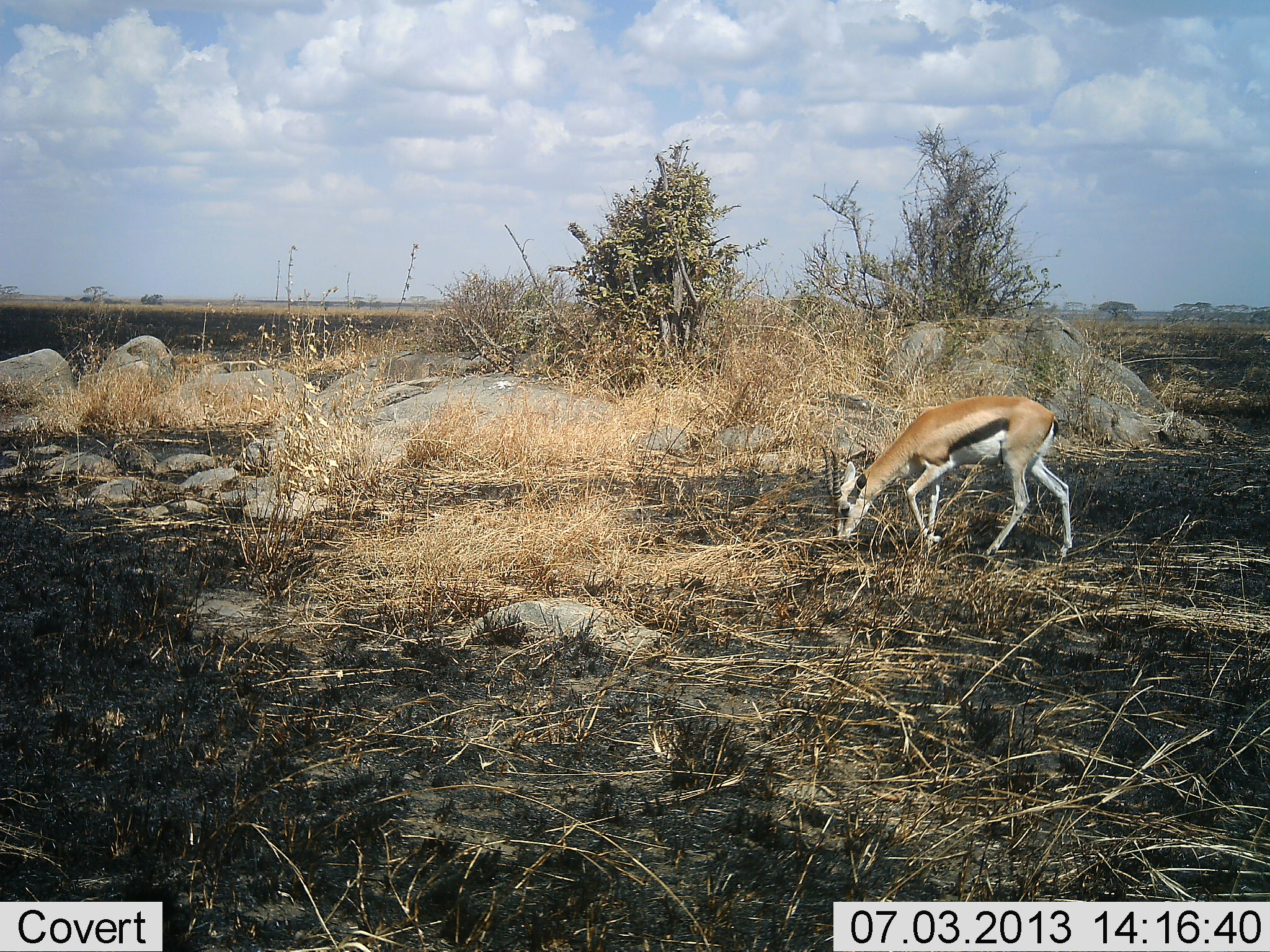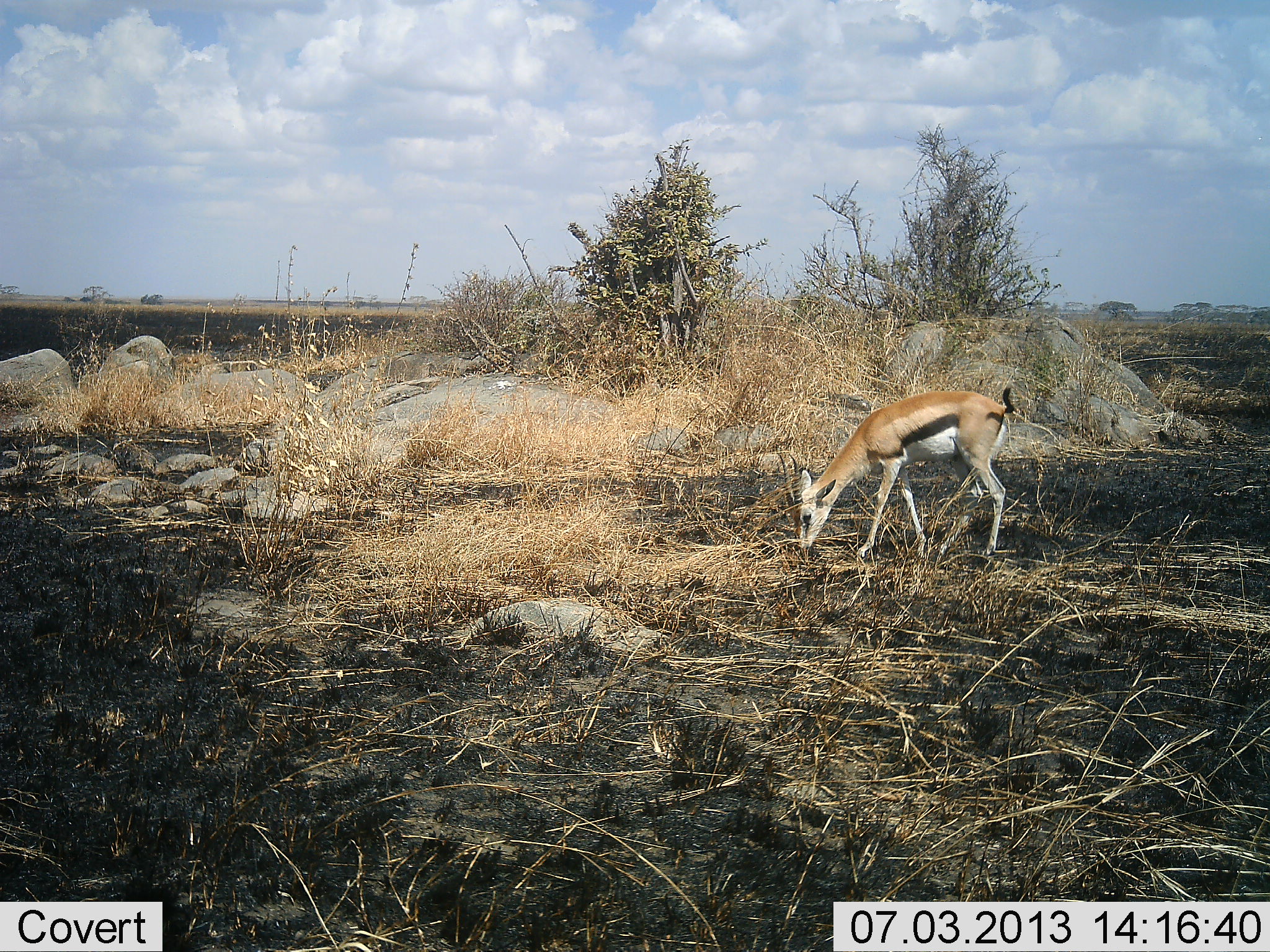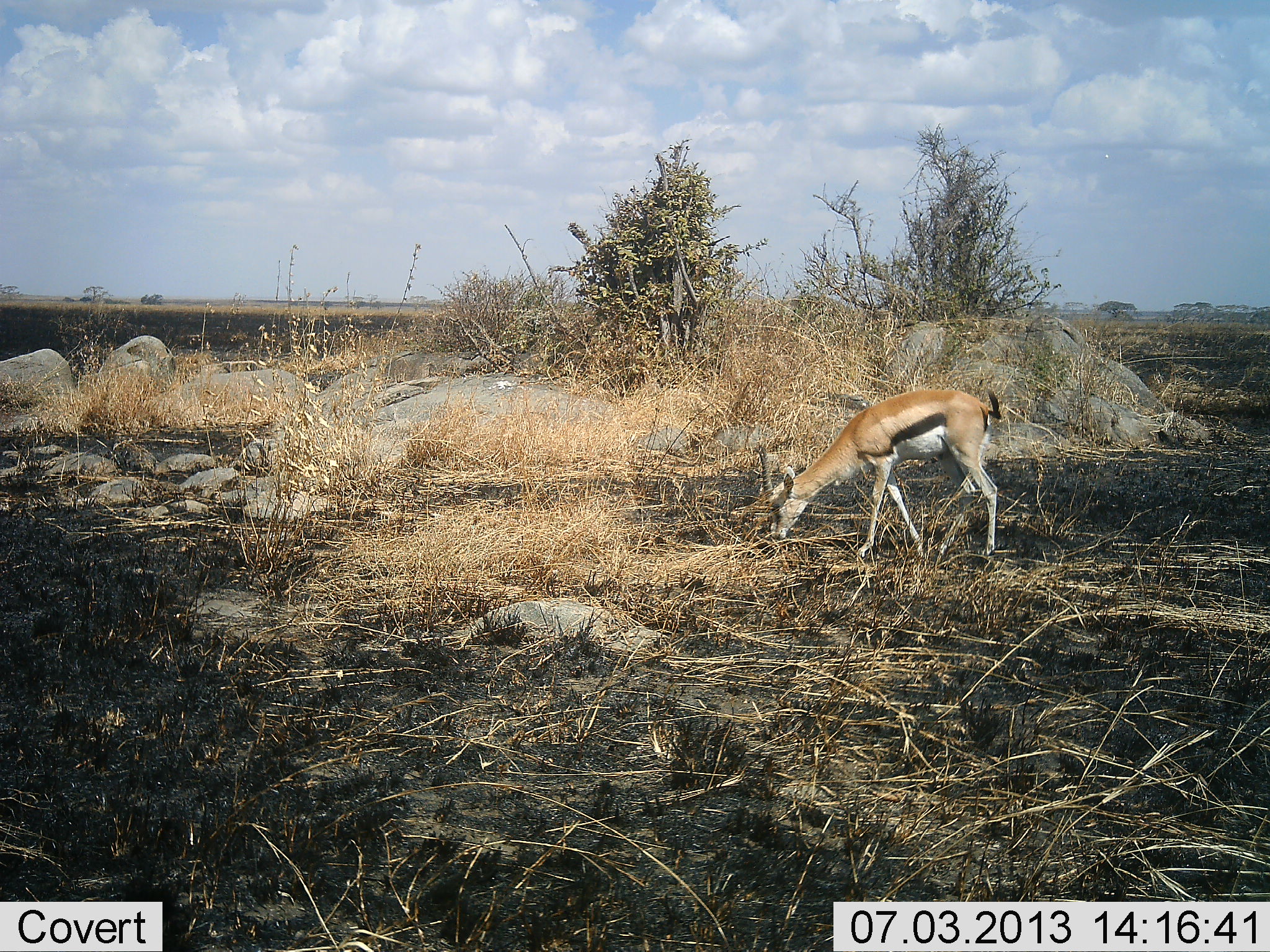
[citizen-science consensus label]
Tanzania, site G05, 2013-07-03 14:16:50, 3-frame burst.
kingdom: Animalia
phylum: Chordata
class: Mammalia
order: Artiodactyla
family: Bovidae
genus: Eudorcas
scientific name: Eudorcas thomsonii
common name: thomson's gazelle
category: gazellethomsons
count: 1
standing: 27%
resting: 0%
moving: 13%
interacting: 0%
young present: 0%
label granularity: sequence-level